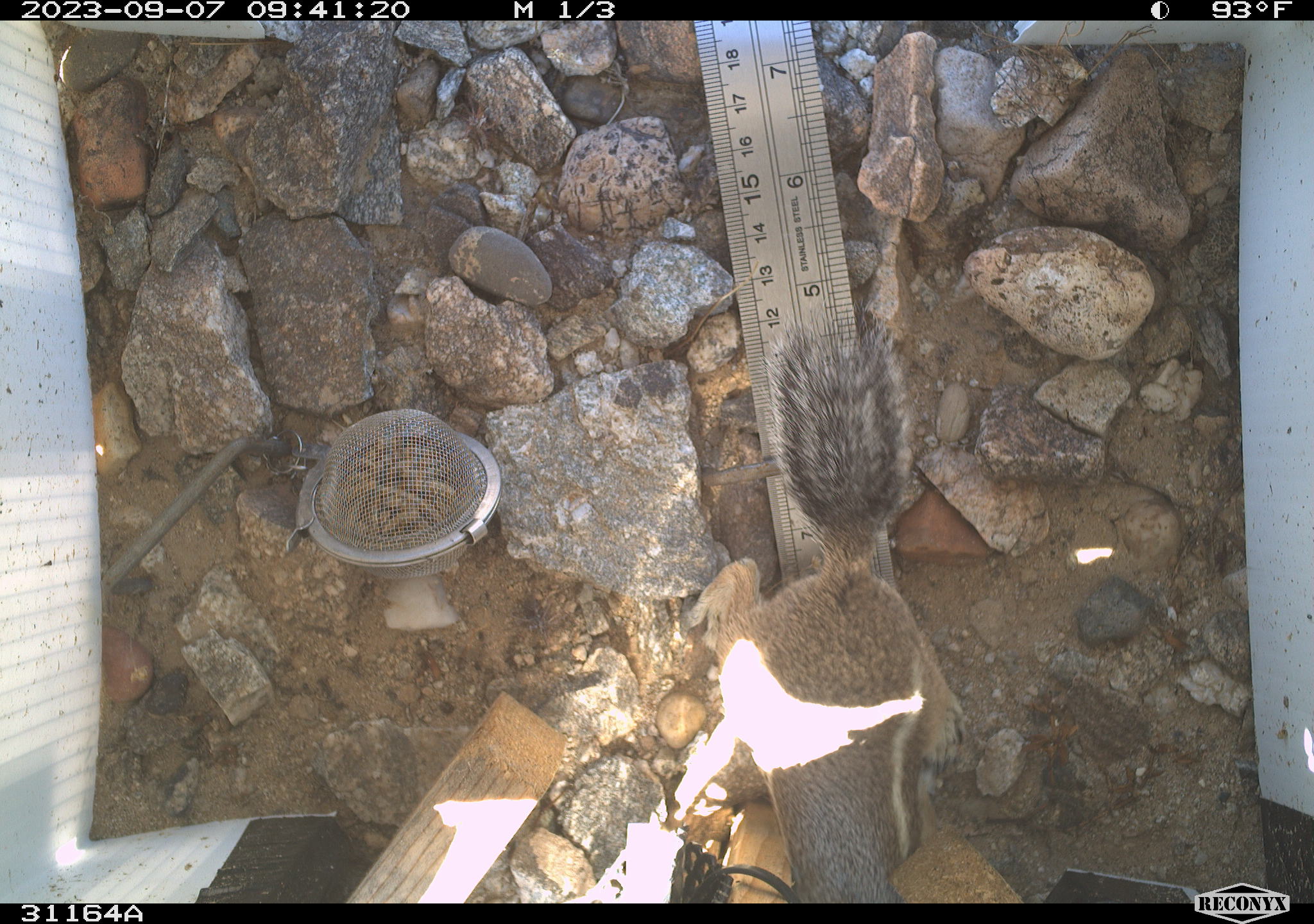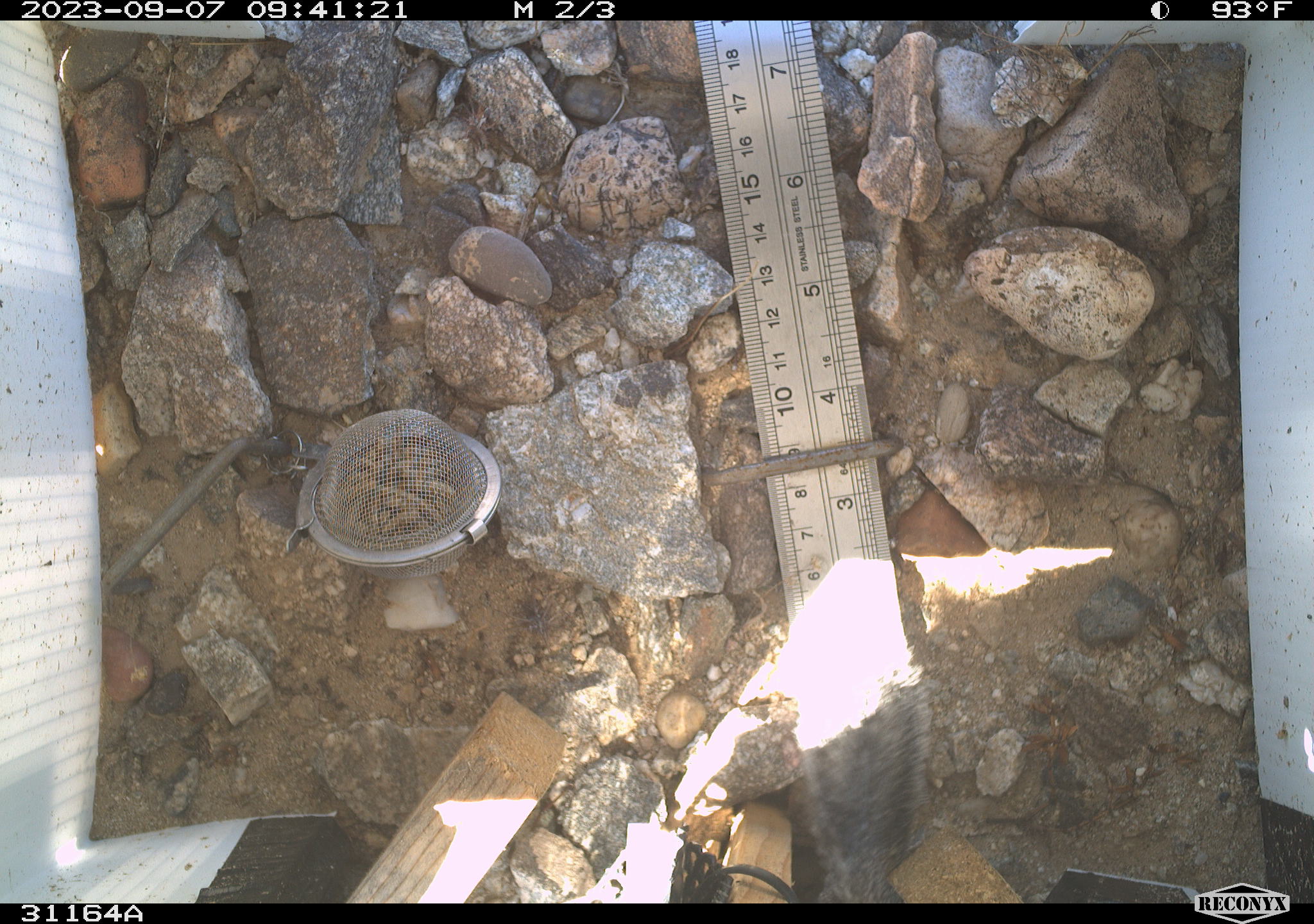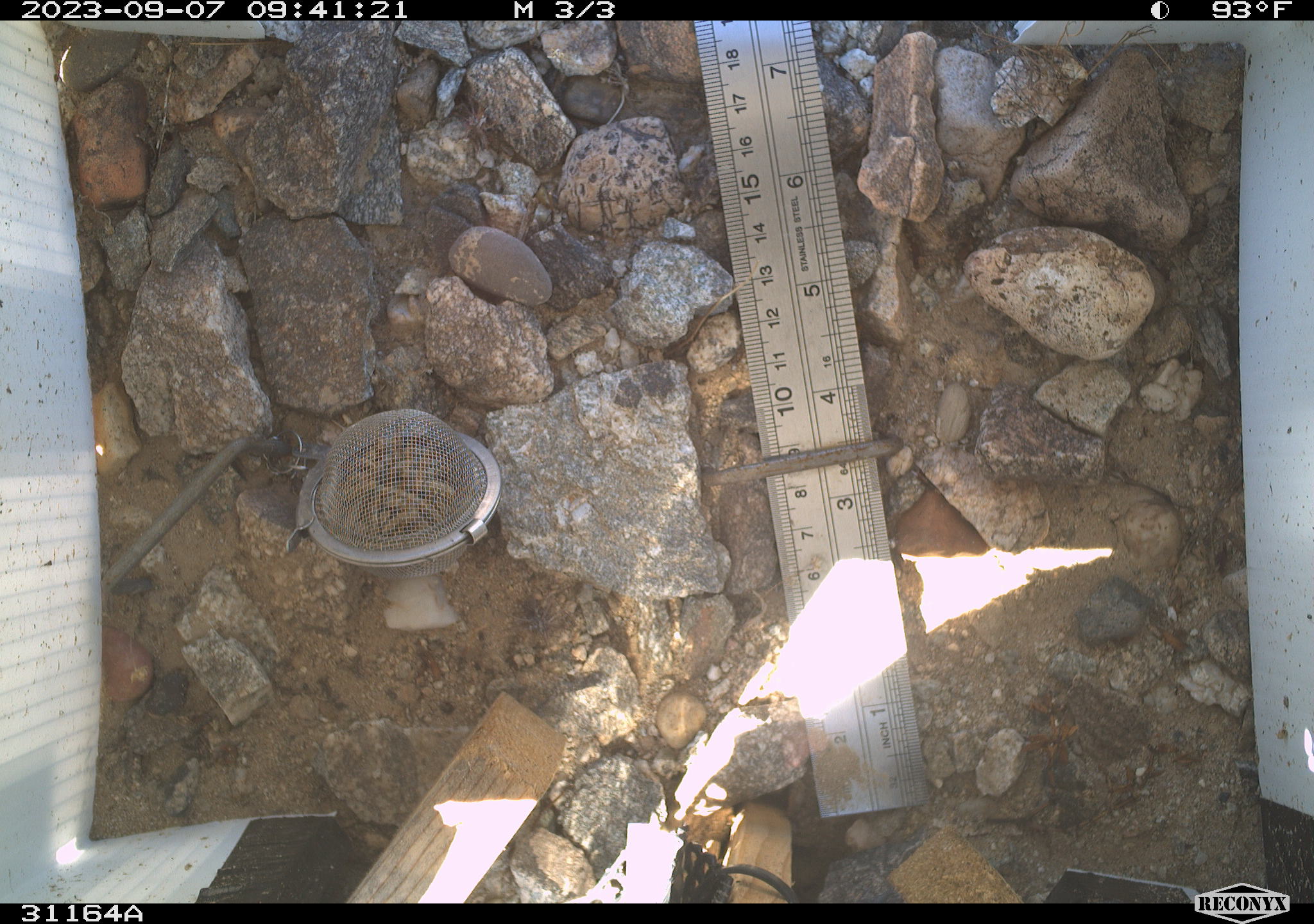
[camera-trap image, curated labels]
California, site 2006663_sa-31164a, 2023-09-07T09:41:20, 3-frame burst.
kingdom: Animalia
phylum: Chordata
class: Mammalia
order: Rodentia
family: Sciuridae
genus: Ammospermophilus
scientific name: Ammospermophilus leucurus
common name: white-tailed antelope squirrel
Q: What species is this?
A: White-tailed antelope squirrel (Ammospermophilus leucurus).